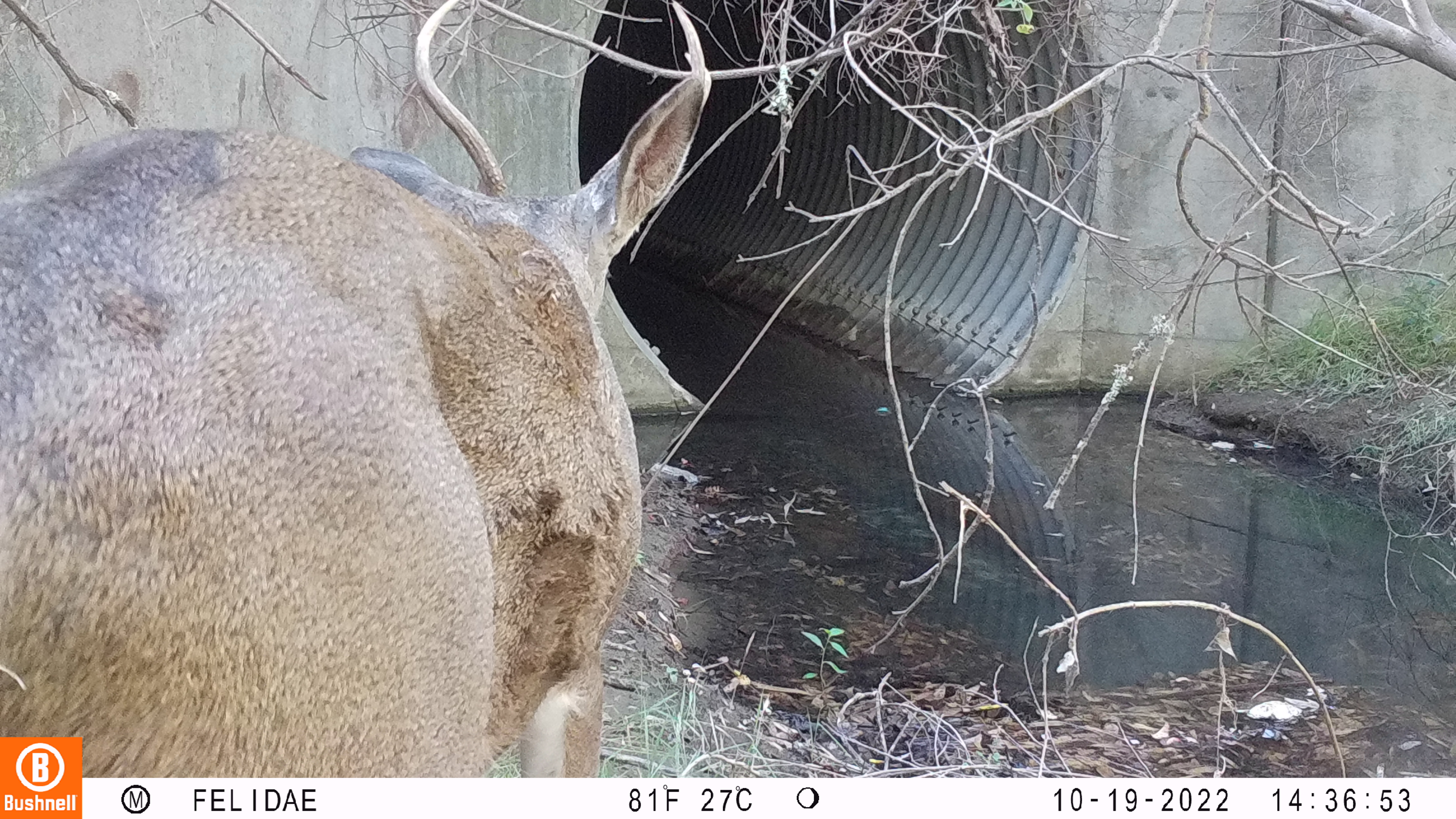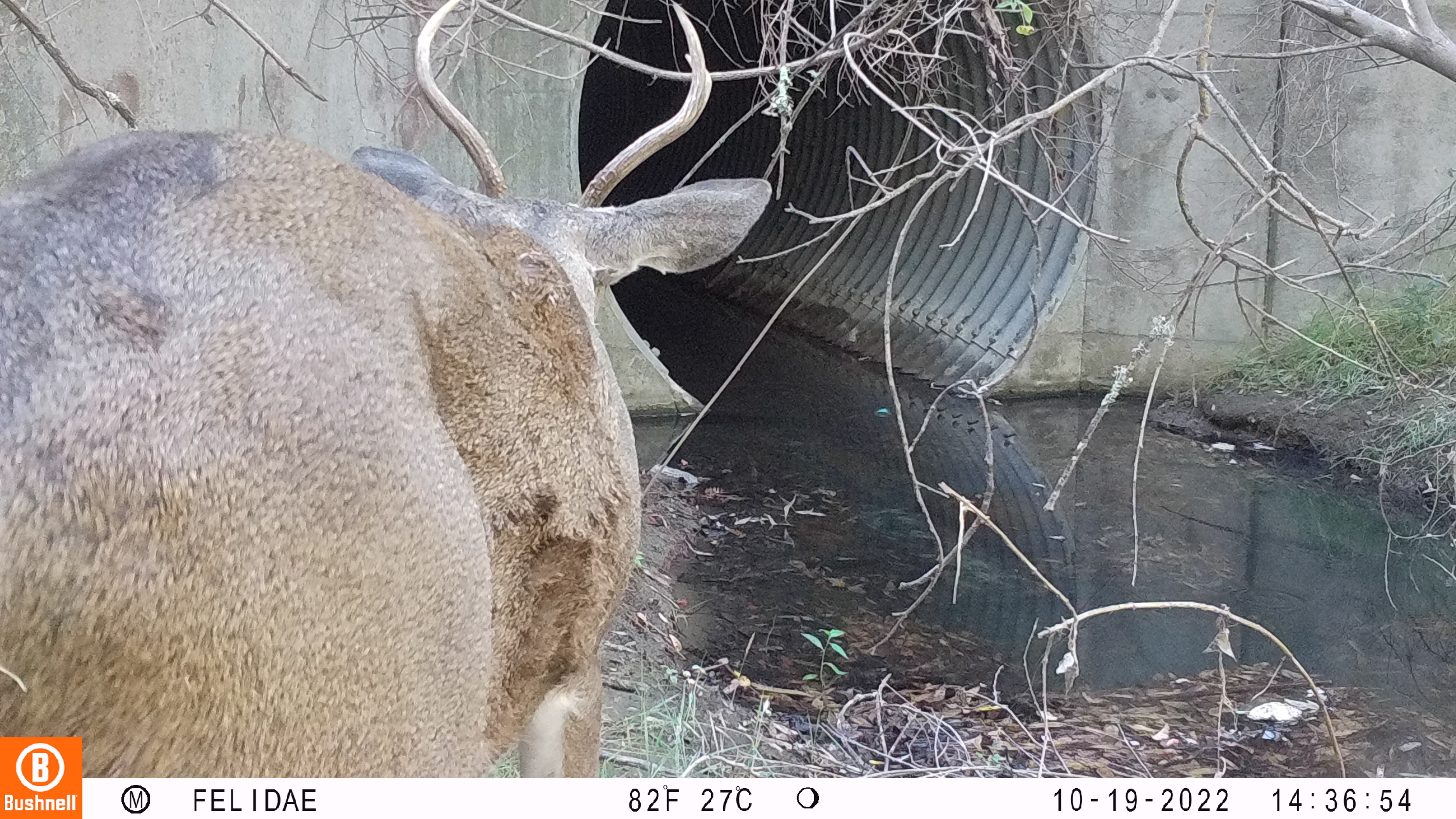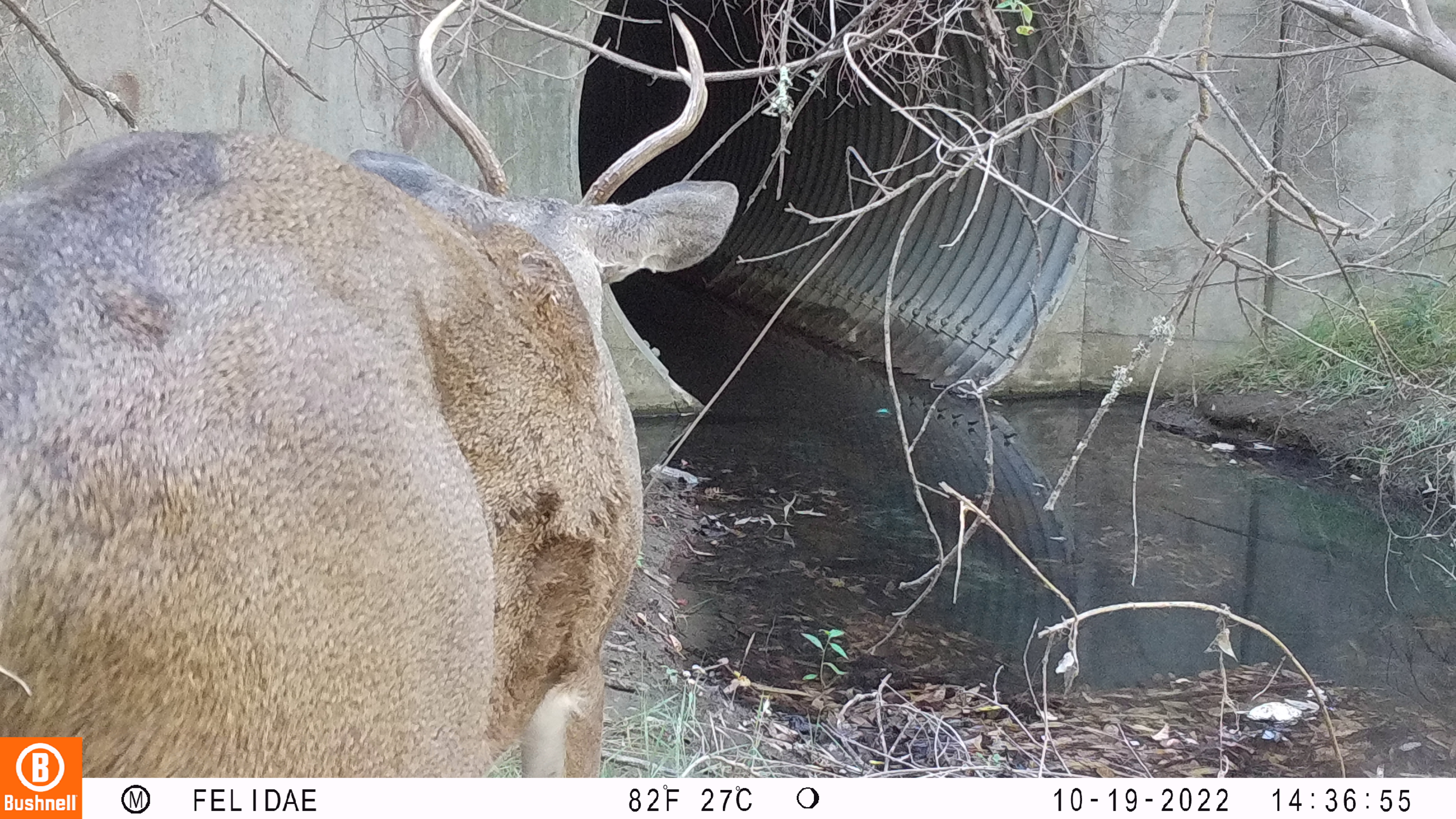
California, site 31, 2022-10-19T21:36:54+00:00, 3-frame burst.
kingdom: Animalia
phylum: Chordata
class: Mammalia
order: Artiodactyla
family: Cervidae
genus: Odocoileus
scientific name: Odocoileus hemionus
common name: mule deer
Mule deer (Odocoileus hemionus).